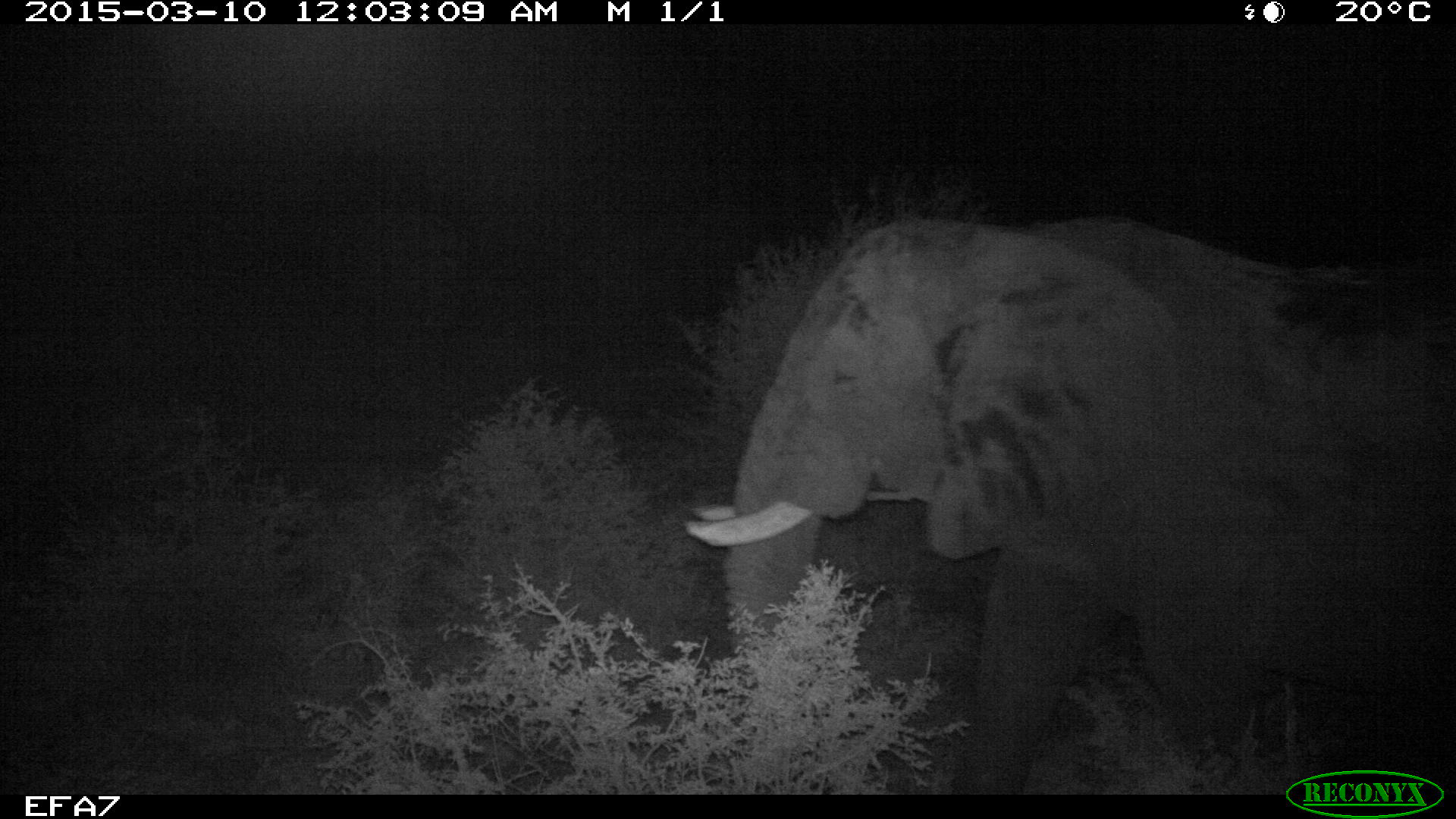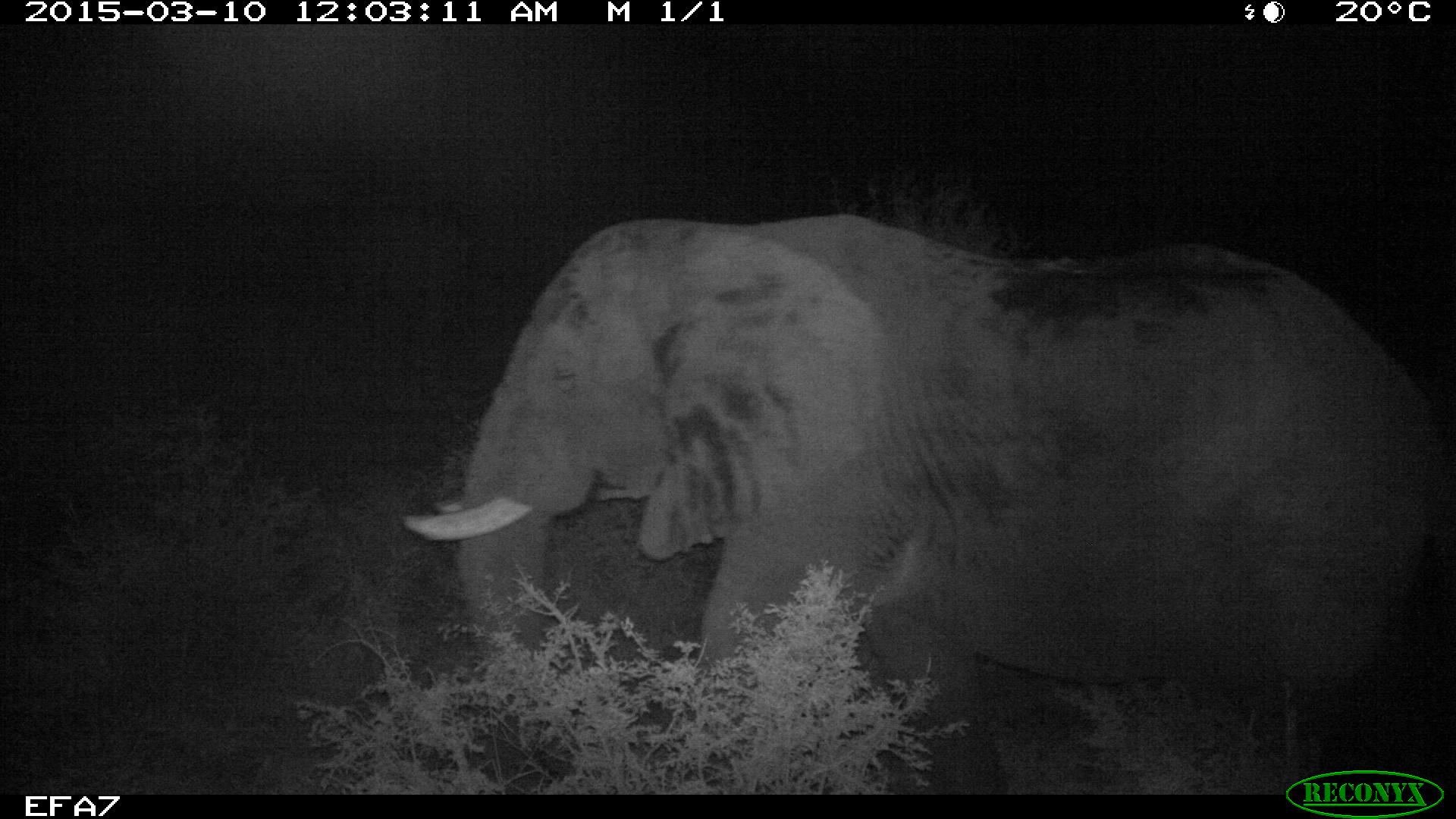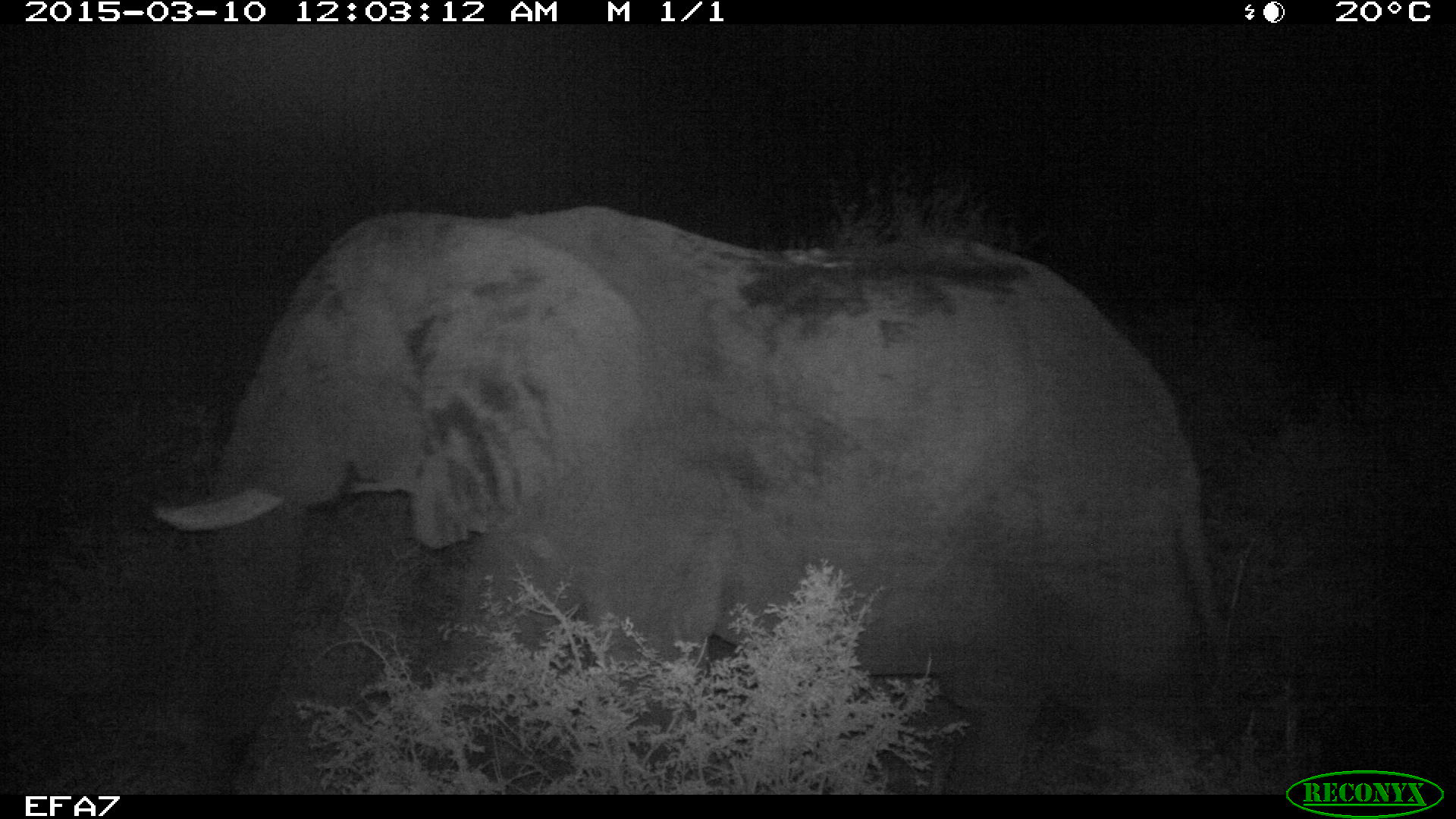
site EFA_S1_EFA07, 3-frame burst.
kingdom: Animalia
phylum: Chordata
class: Mammalia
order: Proboscidea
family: Elephantidae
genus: Loxodonta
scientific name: Loxodonta africana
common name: african bush elephant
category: elephant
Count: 1.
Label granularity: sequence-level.